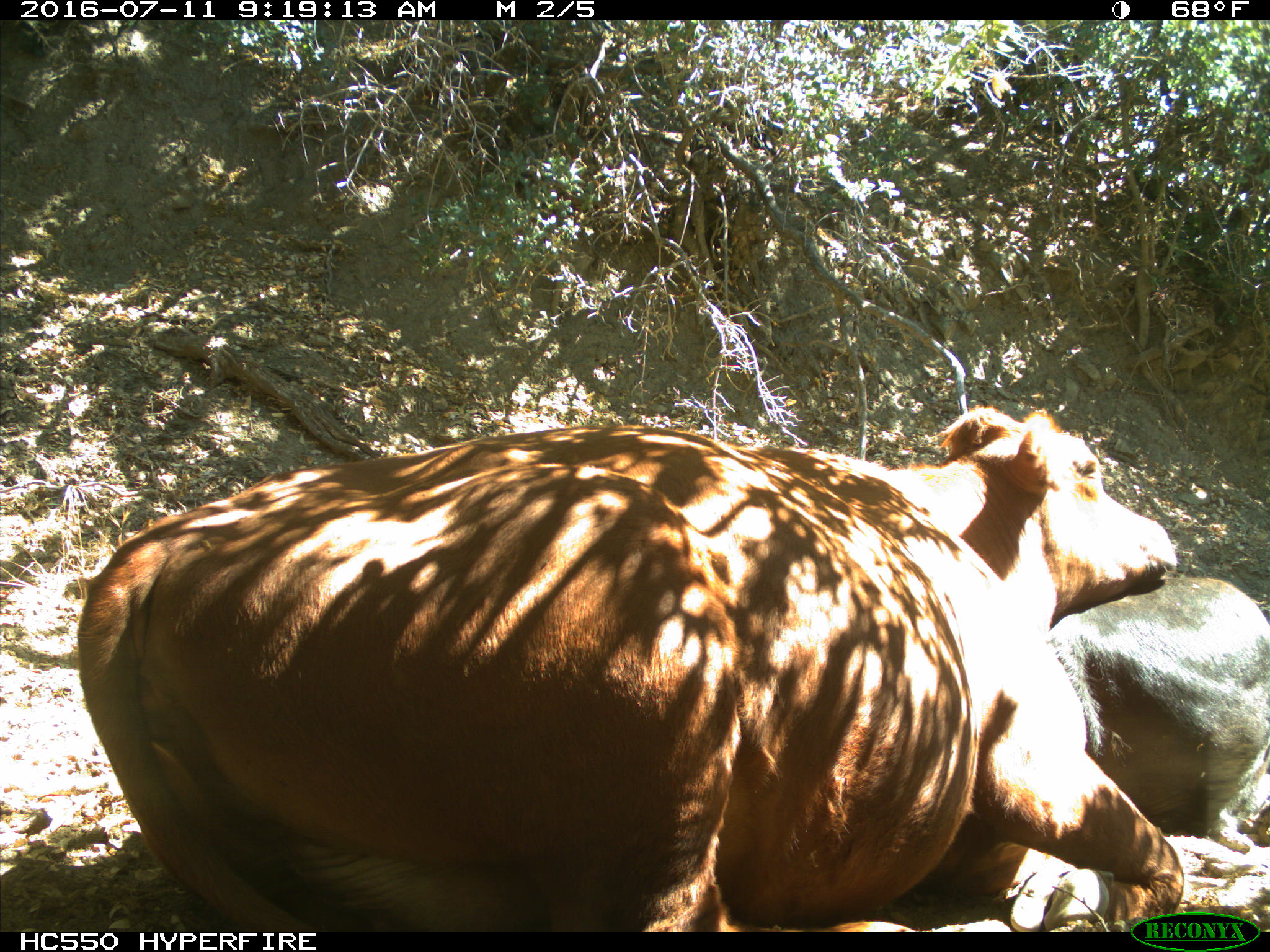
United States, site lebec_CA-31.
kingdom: Animalia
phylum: Chordata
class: Mammalia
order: Artiodactyla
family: Bovidae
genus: Bos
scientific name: Bos taurus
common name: domestic cow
Bos taurus (domestic cow).